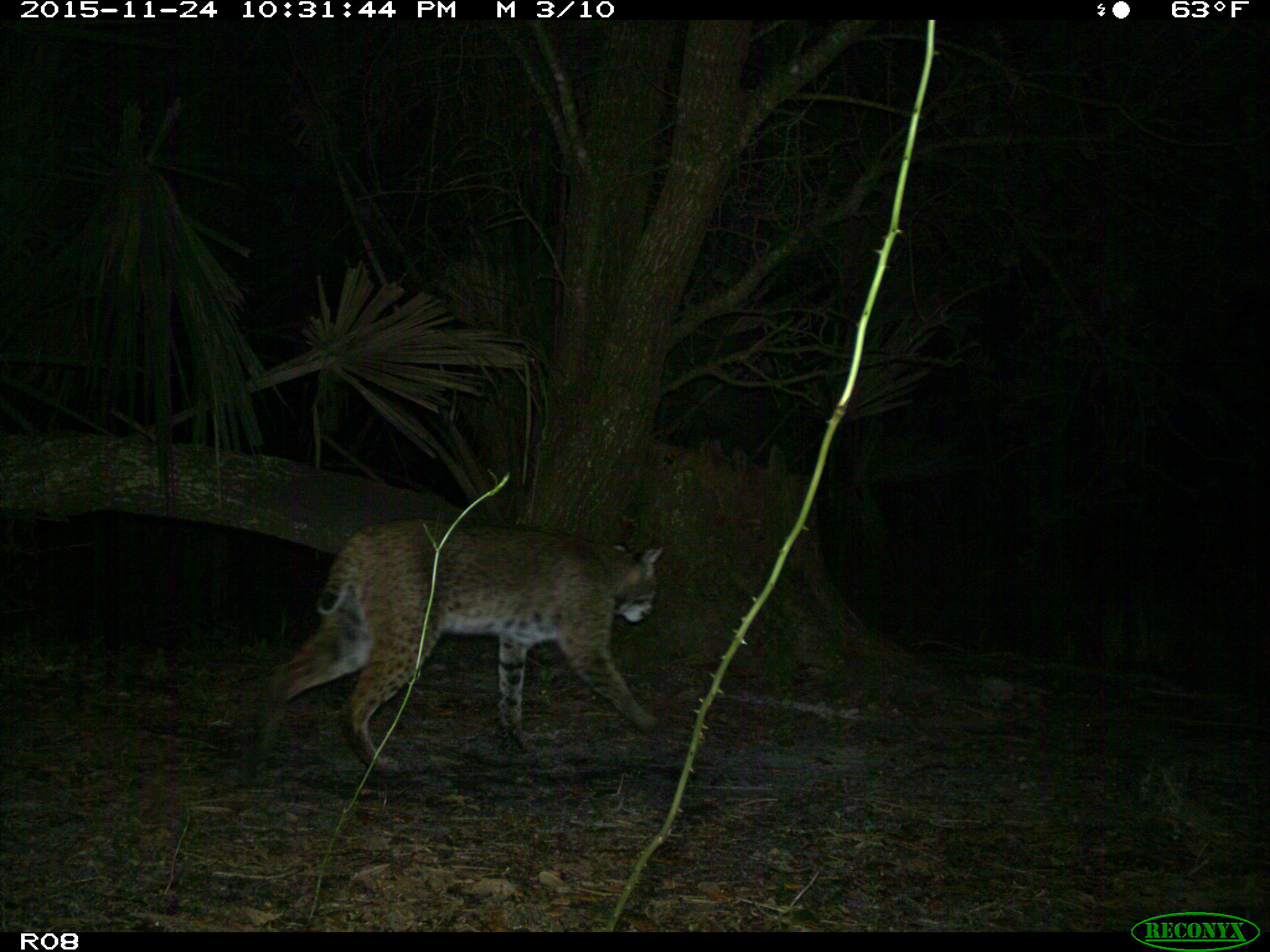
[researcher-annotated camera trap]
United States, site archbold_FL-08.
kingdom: Animalia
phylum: Chordata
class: Mammalia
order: Carnivora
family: Felidae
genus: Lynx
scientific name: Lynx rufus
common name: bobcat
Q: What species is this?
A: Lynx rufus (bobcat).